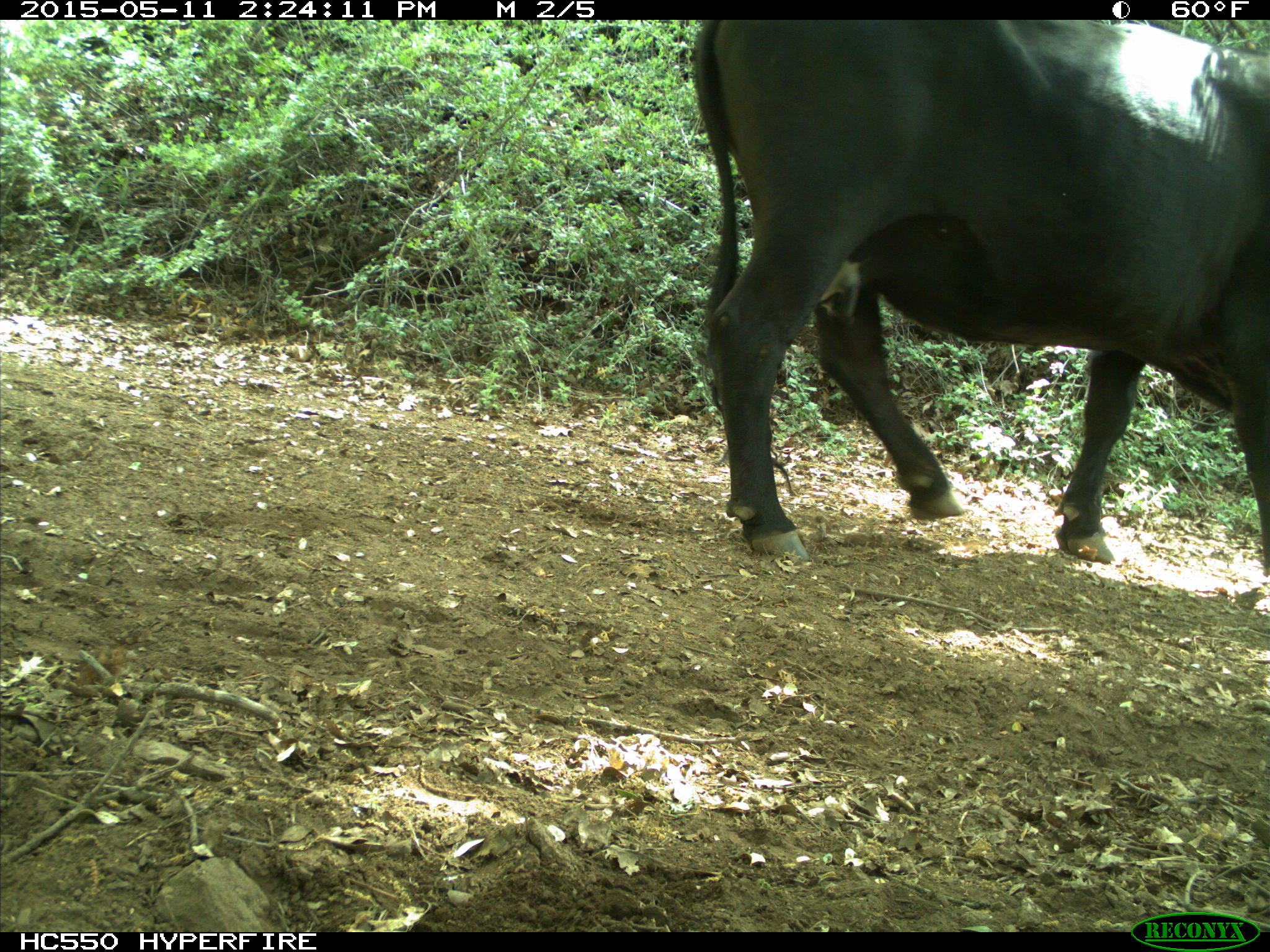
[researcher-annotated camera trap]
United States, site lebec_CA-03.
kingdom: Animalia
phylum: Chordata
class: Mammalia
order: Artiodactyla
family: Bovidae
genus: Bos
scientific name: Bos taurus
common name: domestic cow